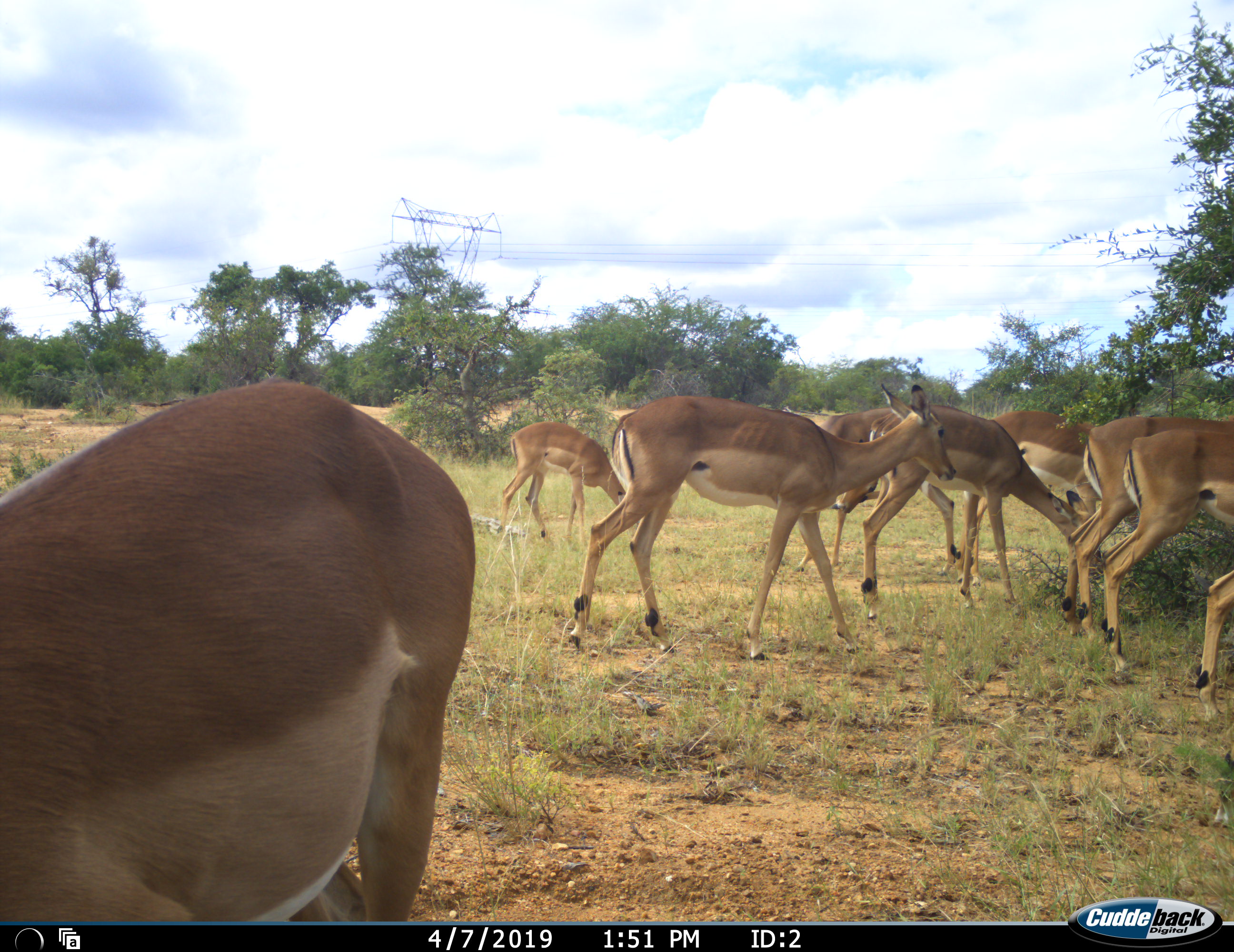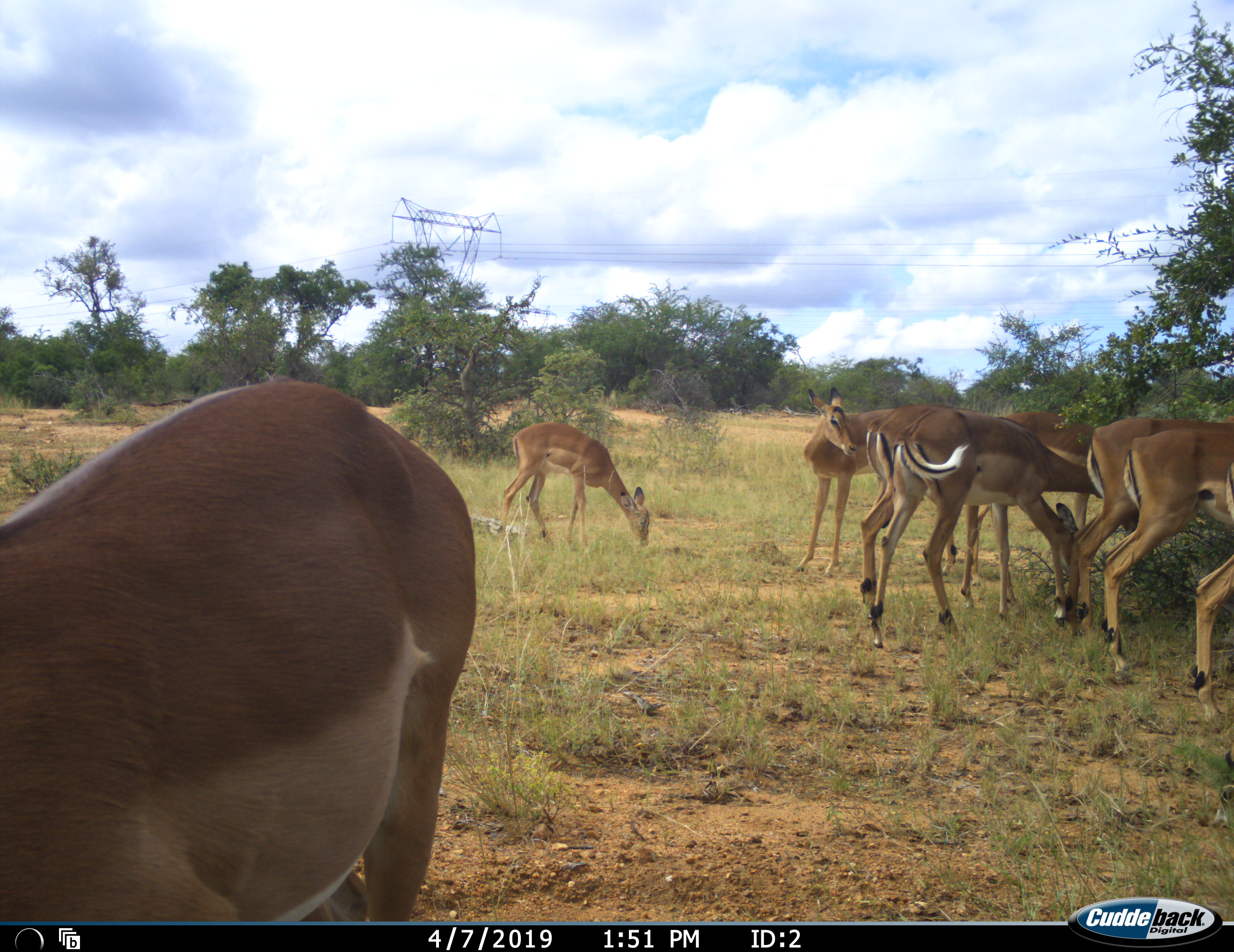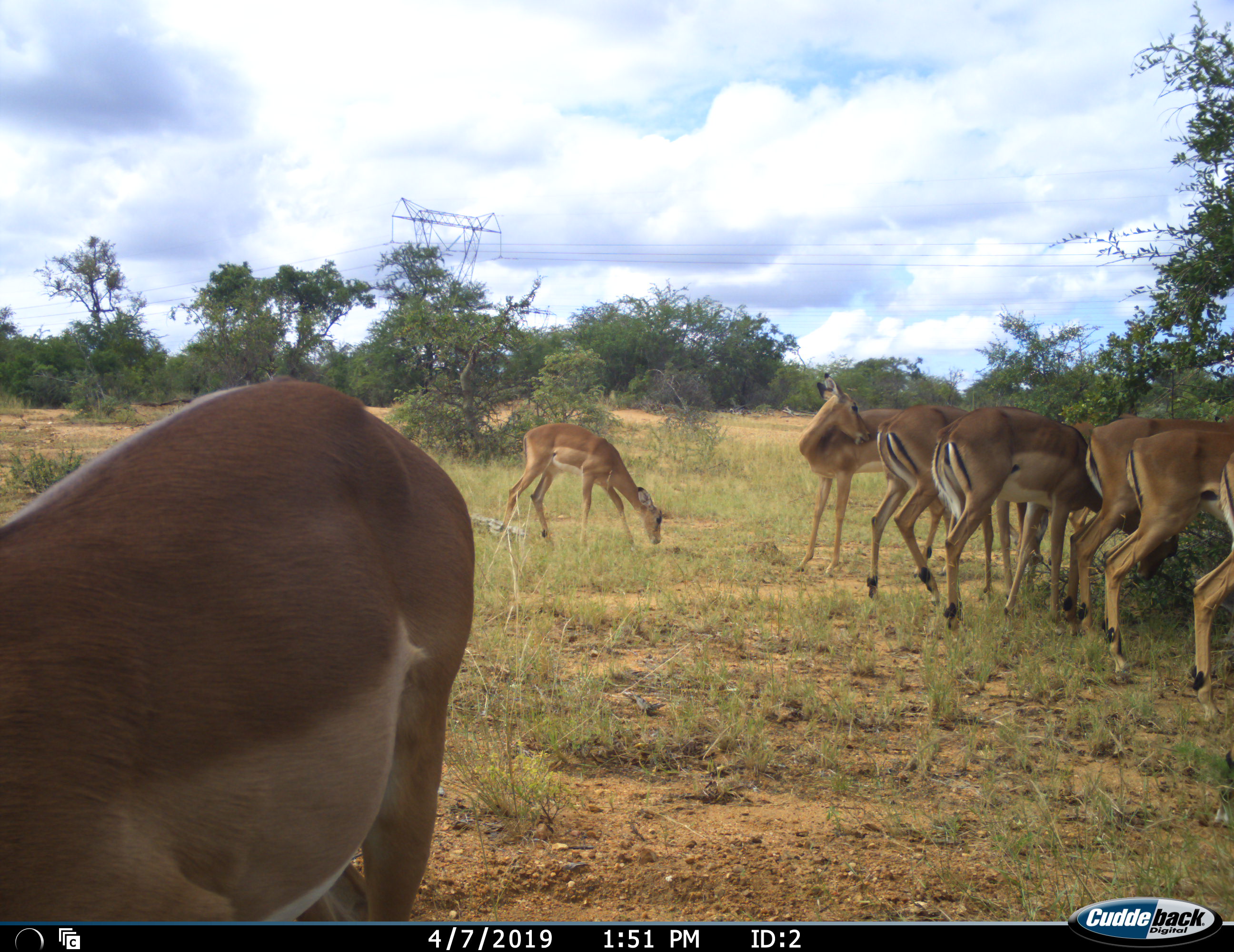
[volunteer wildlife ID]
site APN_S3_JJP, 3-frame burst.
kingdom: Animalia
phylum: Chordata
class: Mammalia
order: Artiodactyla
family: Bovidae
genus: Aepyceros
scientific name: Aepyceros melampus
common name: impala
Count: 9.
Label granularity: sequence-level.